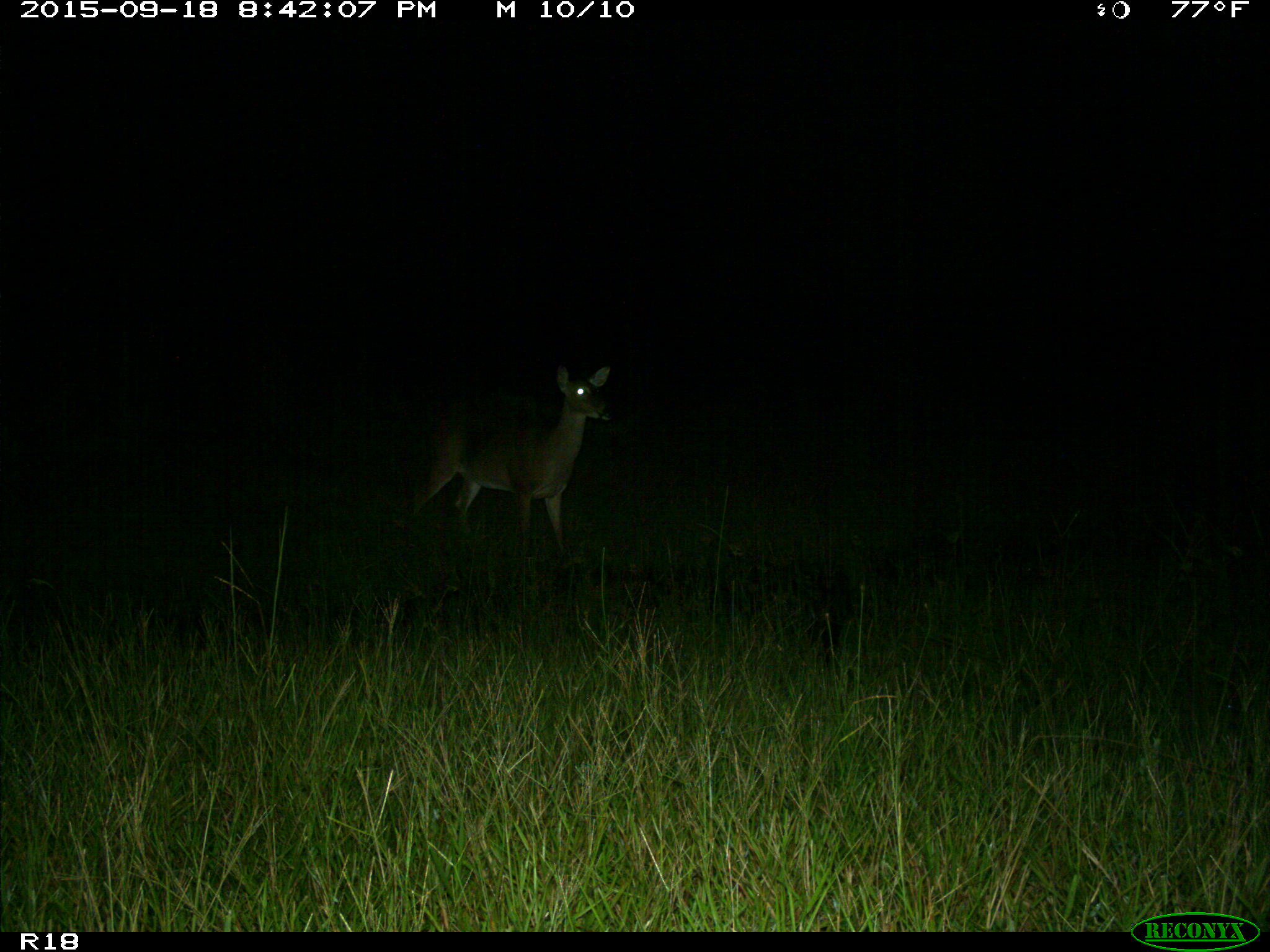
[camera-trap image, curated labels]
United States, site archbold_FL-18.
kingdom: Animalia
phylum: Chordata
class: Mammalia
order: Artiodactyla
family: Cervidae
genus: Odocoileus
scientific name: Odocoileus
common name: deer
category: unidentified deer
Unidentified deer (deer) (Odocoileus).